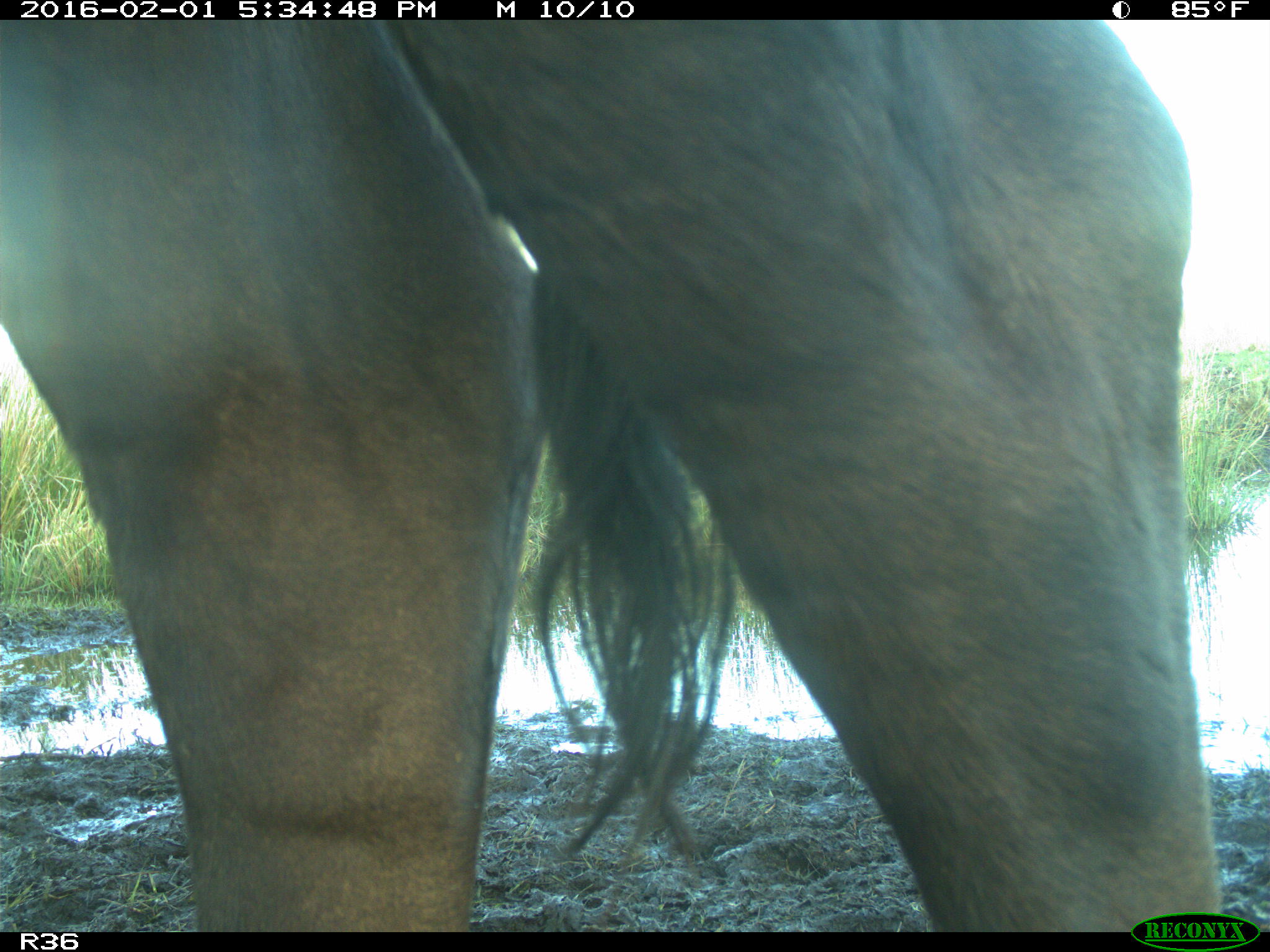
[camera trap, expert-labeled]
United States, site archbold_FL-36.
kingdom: Animalia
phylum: Chordata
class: Mammalia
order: Artiodactyla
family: Bovidae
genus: Bos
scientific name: Bos taurus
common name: domestic cow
Bos taurus (domestic cow).